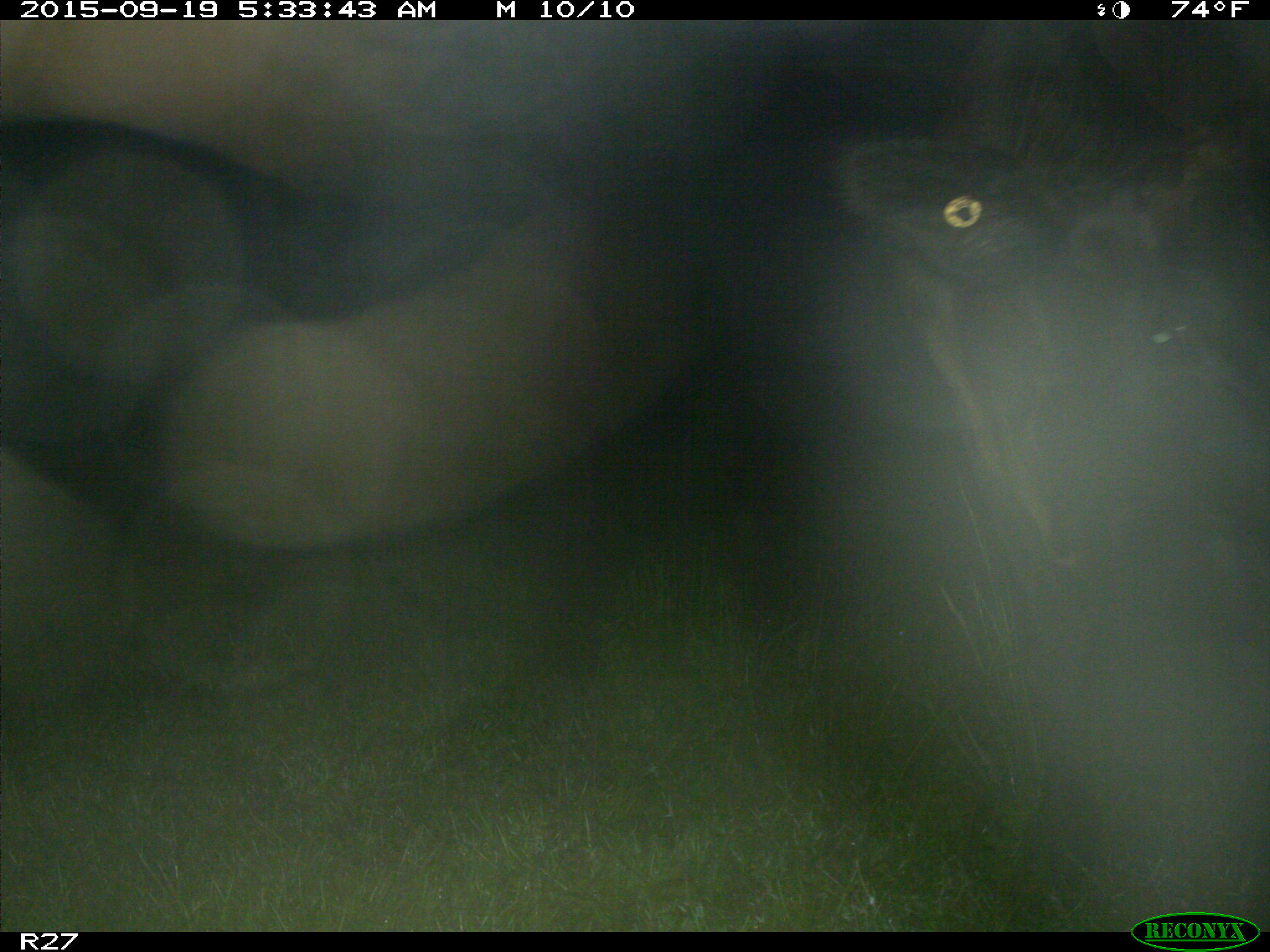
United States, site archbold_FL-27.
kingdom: Animalia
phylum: Chordata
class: Mammalia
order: Artiodactyla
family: Bovidae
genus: Bos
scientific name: Bos taurus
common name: domestic cow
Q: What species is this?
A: Bos taurus (domestic cow).